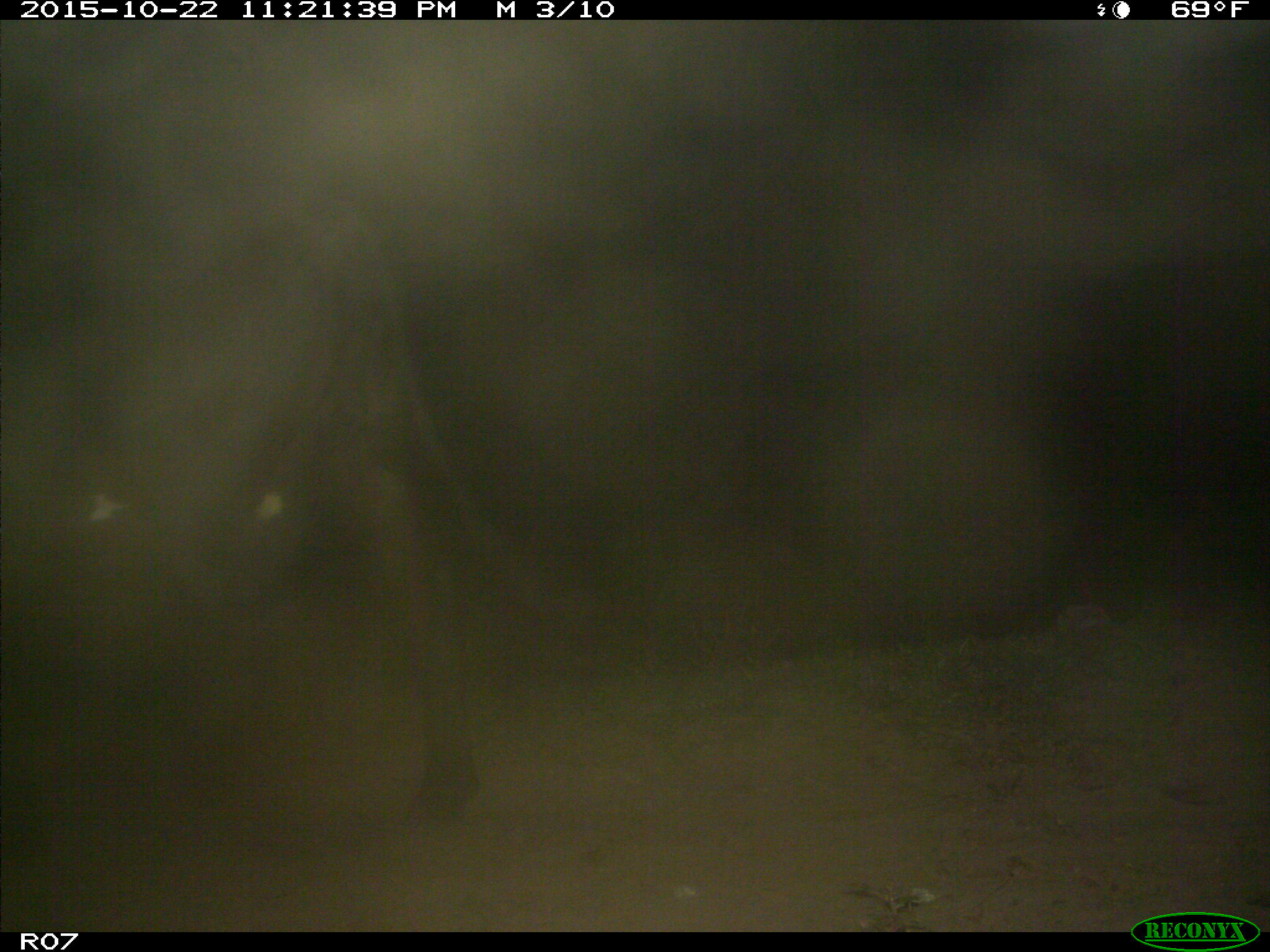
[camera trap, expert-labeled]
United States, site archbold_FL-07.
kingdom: Animalia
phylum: Chordata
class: Mammalia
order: Artiodactyla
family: Bovidae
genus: Bos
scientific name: Bos taurus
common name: domestic cow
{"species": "Bos taurus (domestic cow)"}